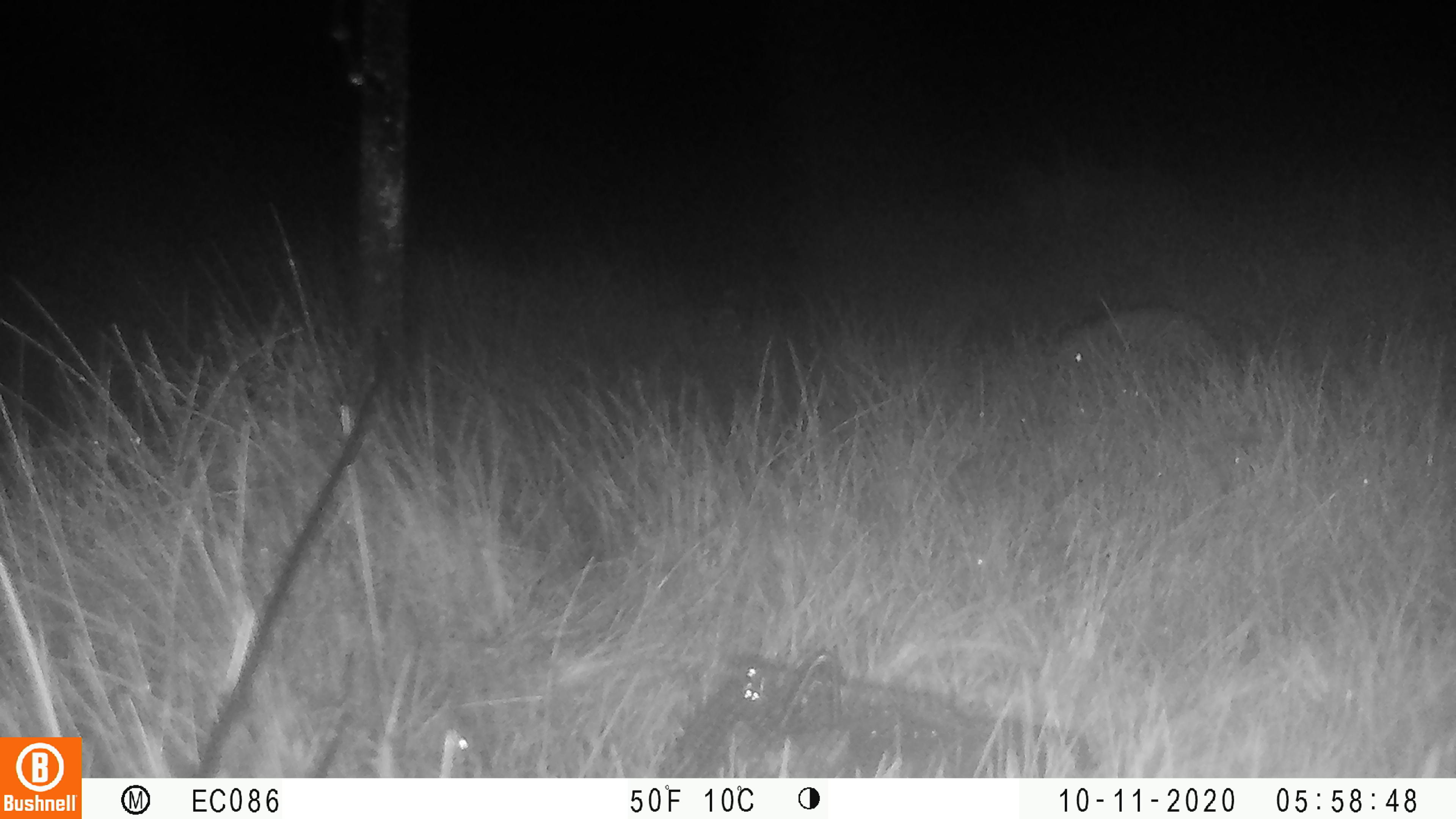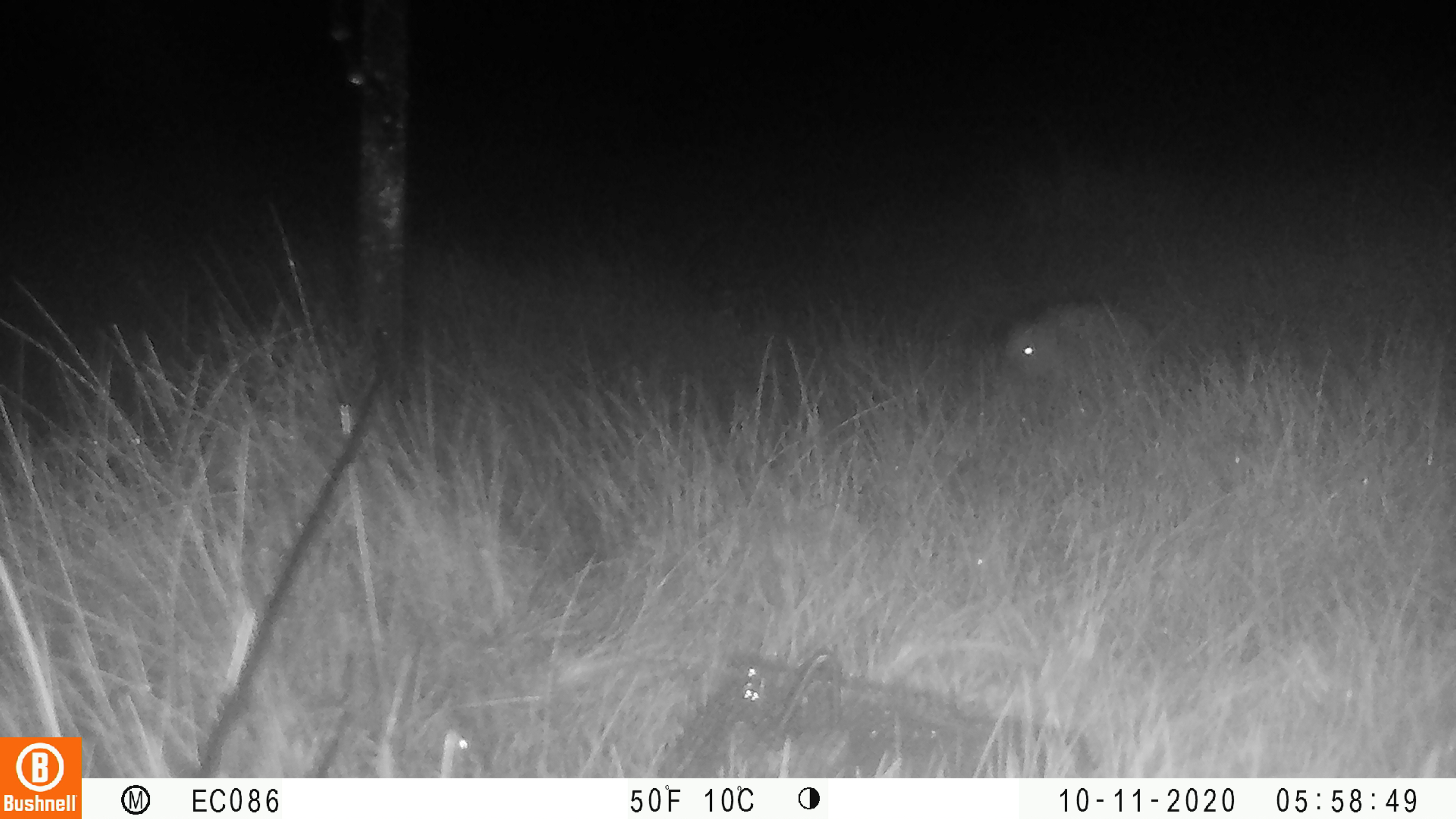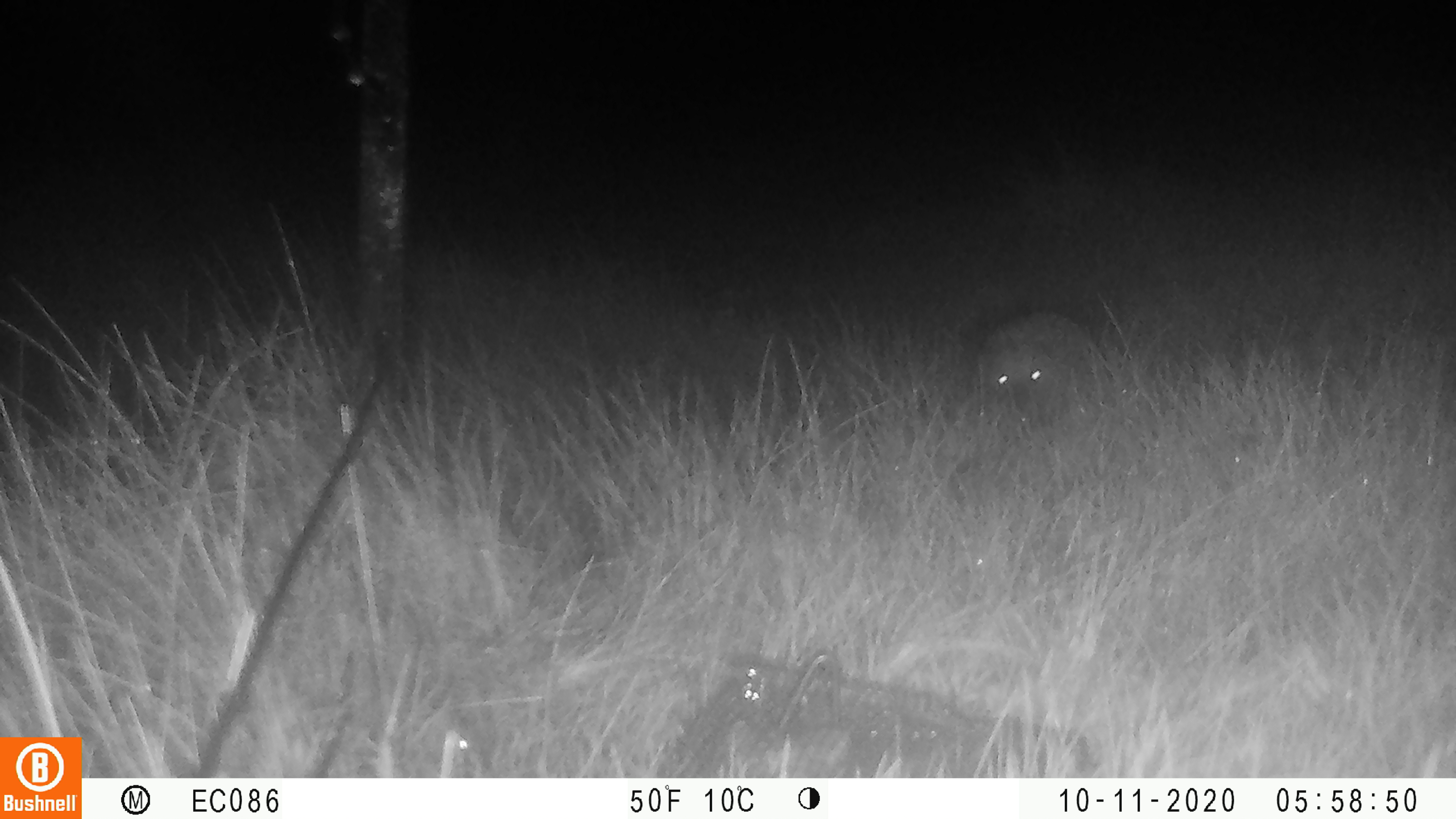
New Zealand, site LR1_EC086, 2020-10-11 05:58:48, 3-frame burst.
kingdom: Animalia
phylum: Chordata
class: Mammalia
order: Eulipotyphla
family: Erinaceidae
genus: Erinaceus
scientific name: Erinaceus europaeus europaeus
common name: european hedgehog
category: hedgehog